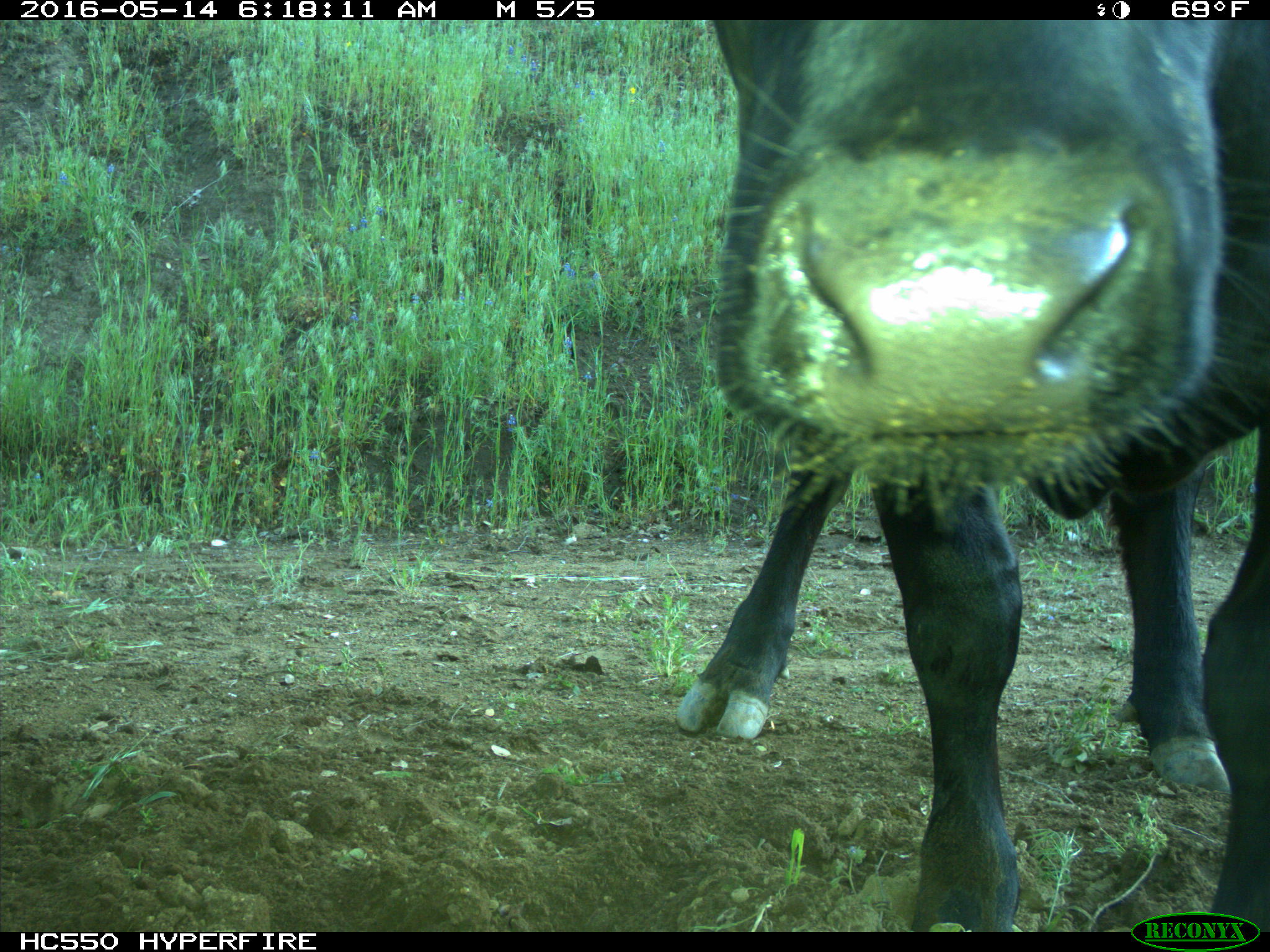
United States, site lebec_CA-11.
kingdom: Animalia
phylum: Chordata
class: Mammalia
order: Artiodactyla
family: Bovidae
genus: Bos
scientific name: Bos taurus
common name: domestic cow